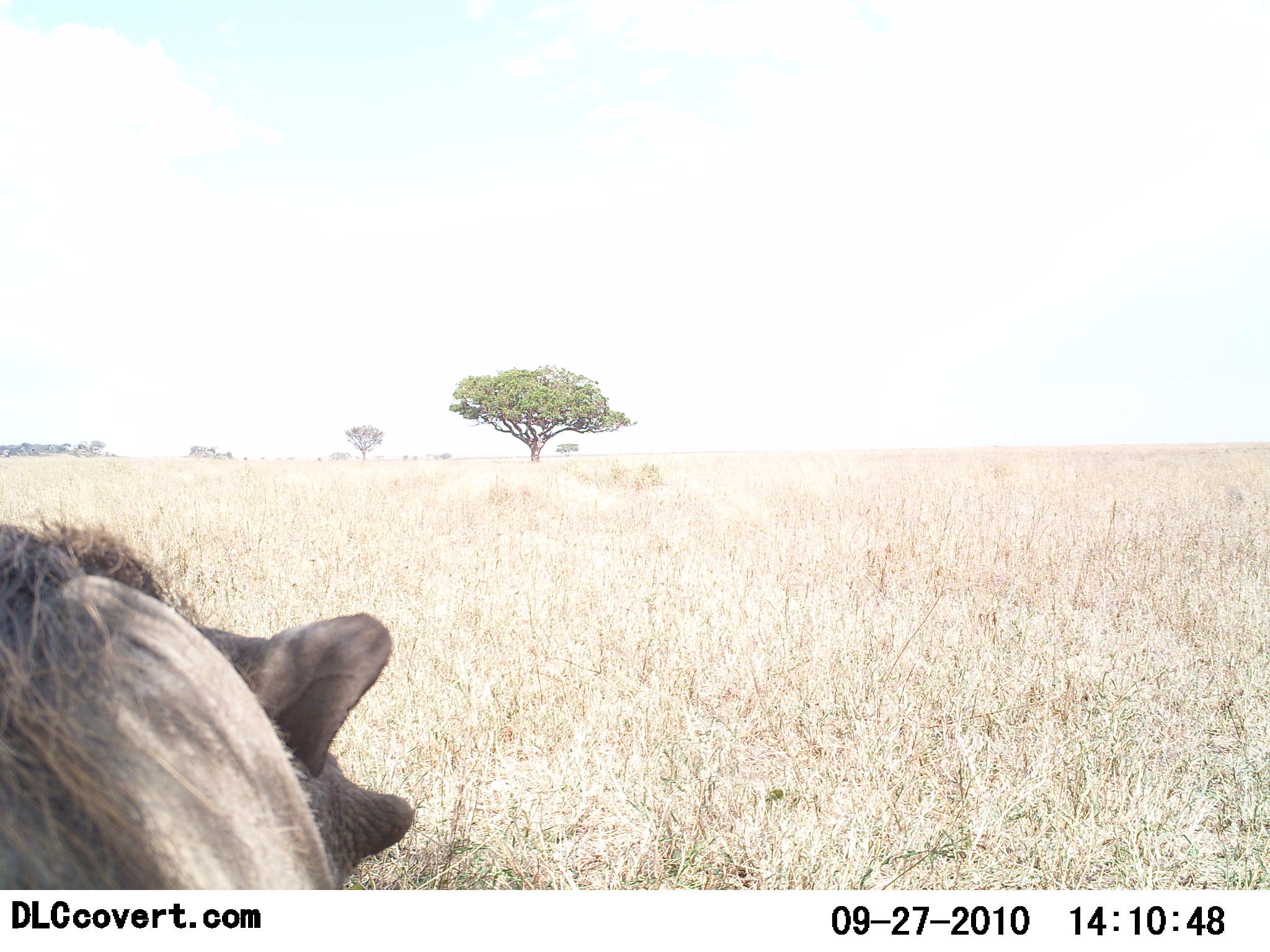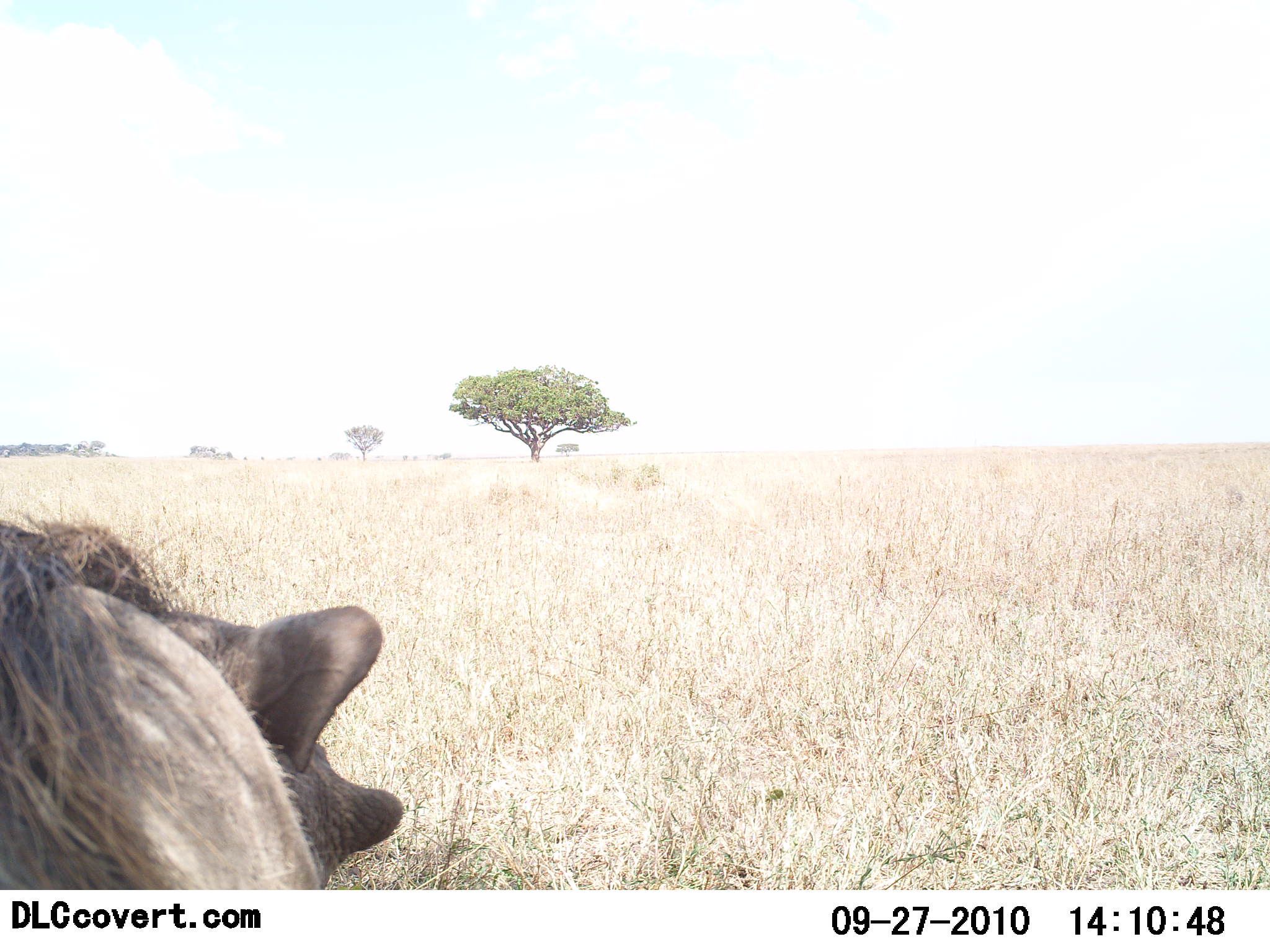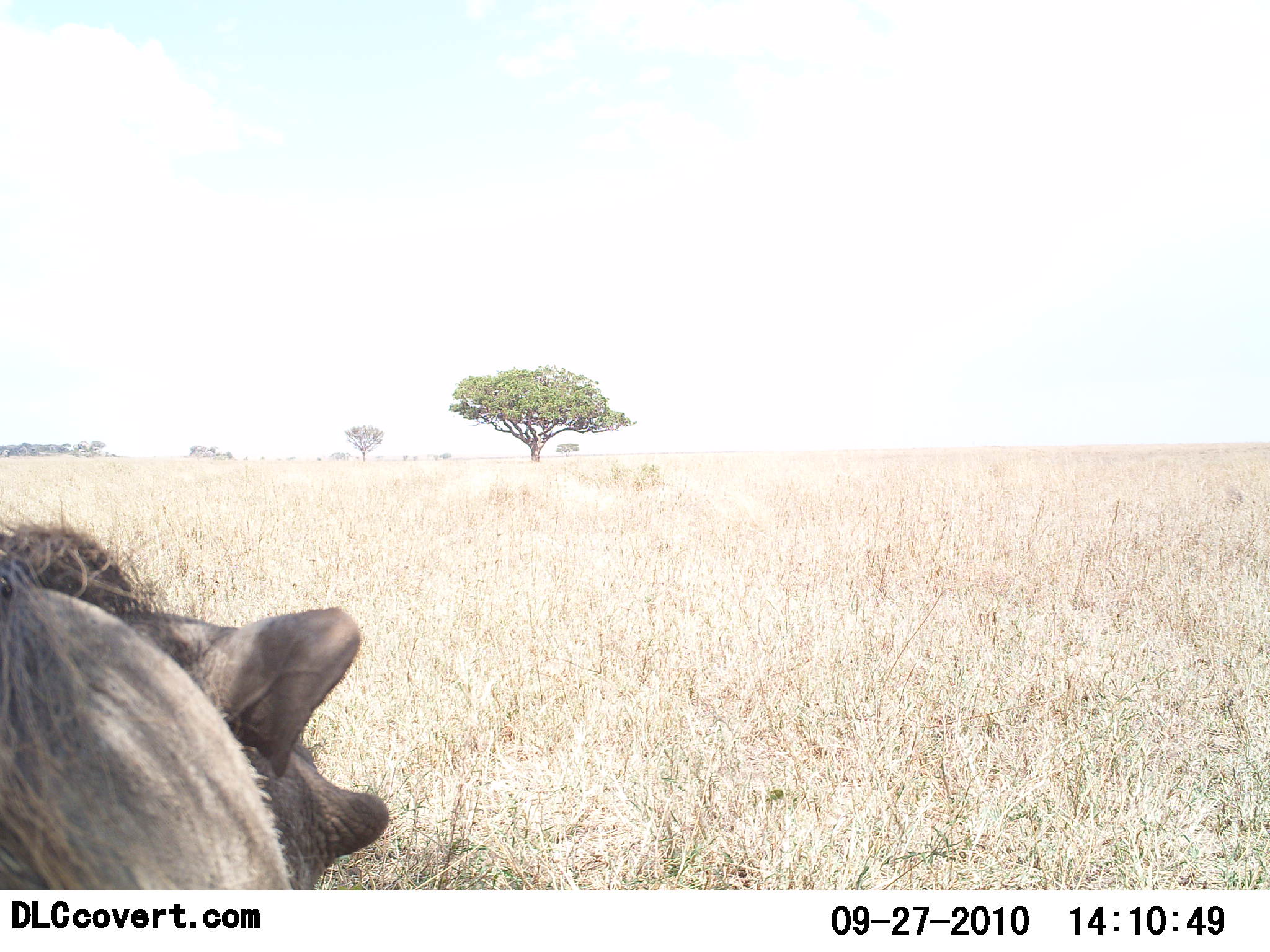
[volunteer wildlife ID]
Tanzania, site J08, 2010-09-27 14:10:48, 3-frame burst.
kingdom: Animalia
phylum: Chordata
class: Mammalia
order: Artiodactyla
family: Suidae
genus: Phacochoerus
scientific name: Phacochoerus africanus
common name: warthog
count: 1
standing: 59%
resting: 24%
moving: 18%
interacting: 0%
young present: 0%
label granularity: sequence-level